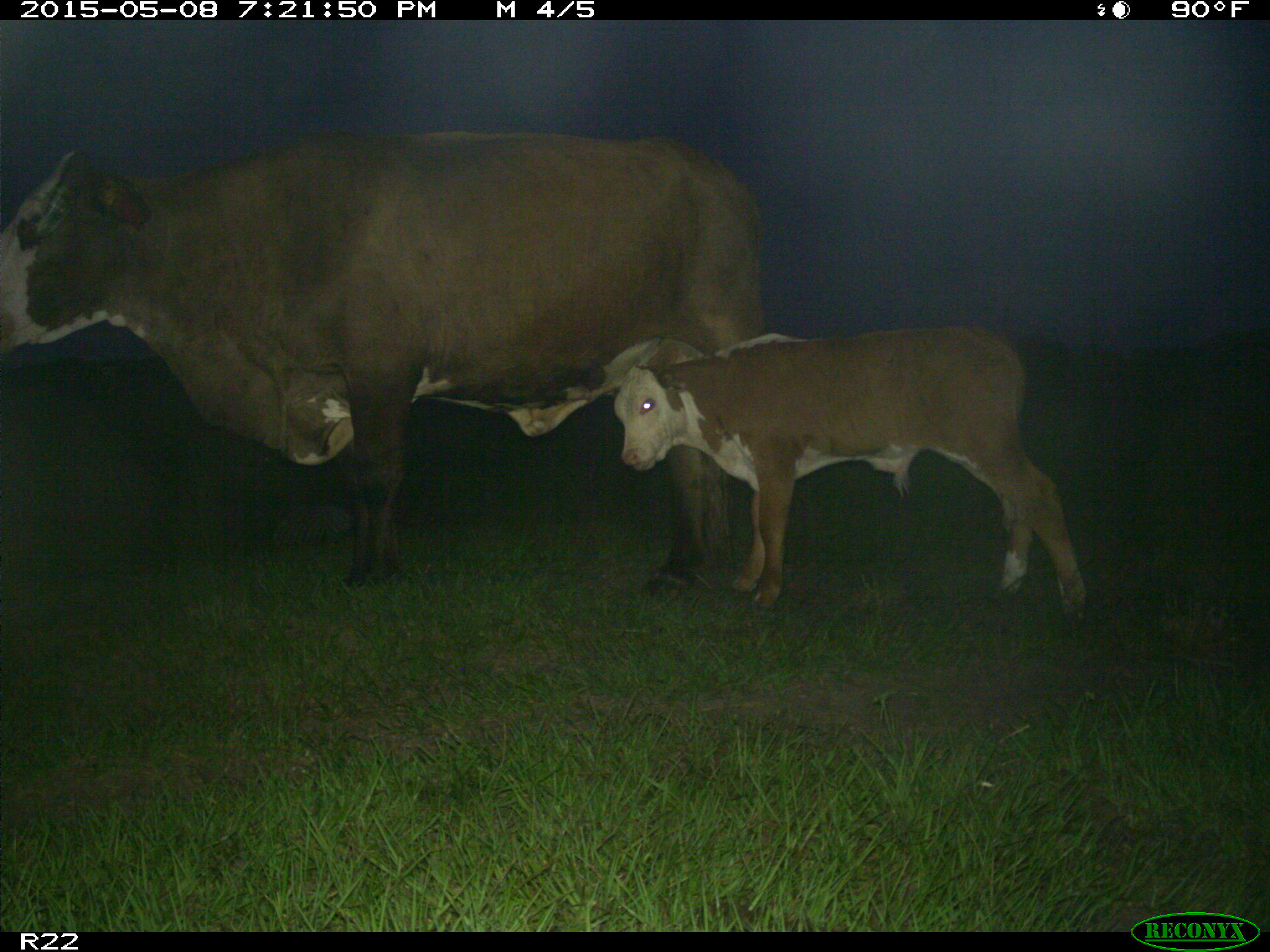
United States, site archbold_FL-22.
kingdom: Animalia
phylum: Chordata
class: Mammalia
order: Artiodactyla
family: Bovidae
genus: Bos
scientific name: Bos taurus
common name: domestic cow